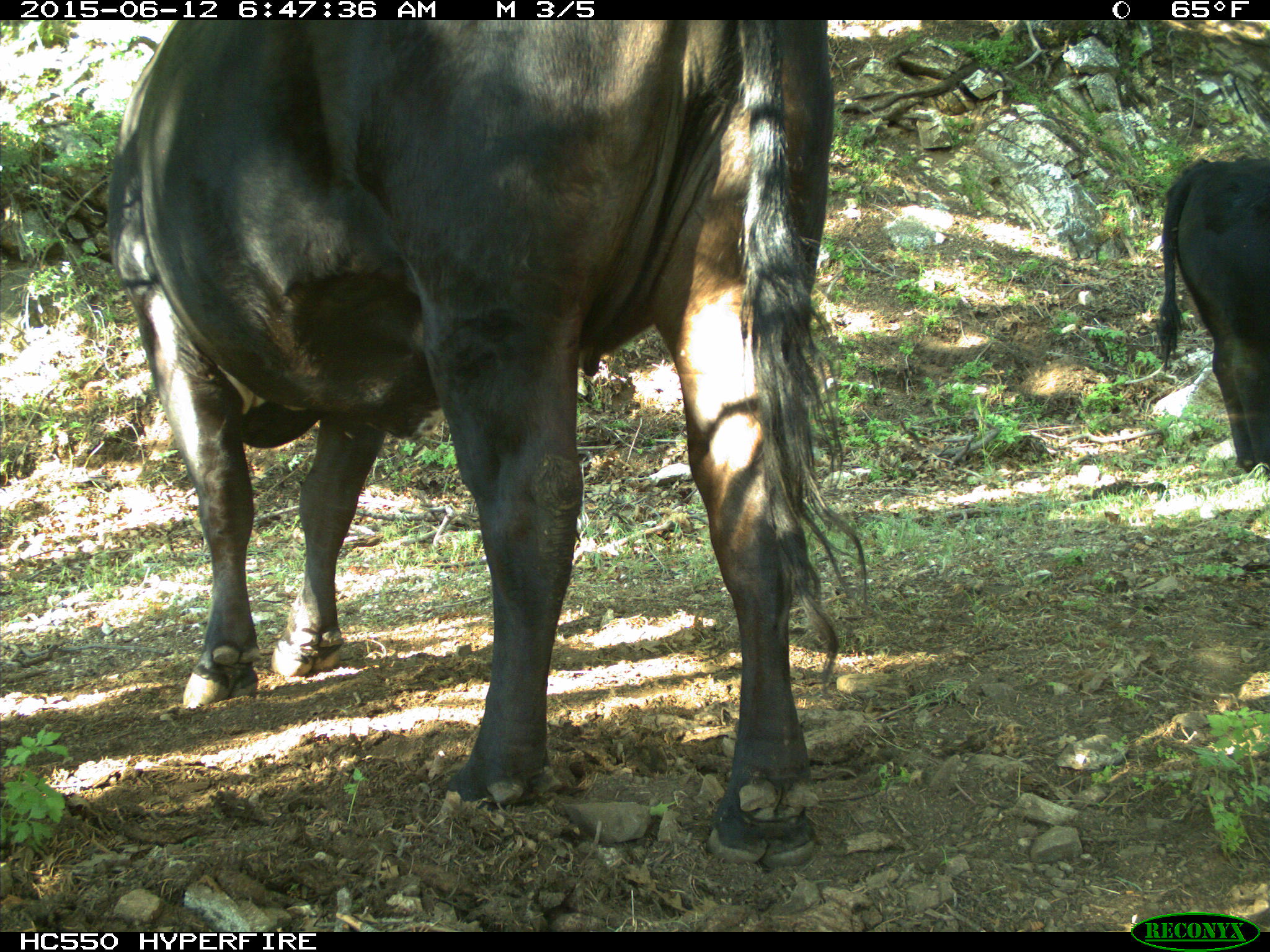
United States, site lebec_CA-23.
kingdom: Animalia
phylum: Chordata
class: Mammalia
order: Artiodactyla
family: Bovidae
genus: Bos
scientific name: Bos taurus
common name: domestic cow